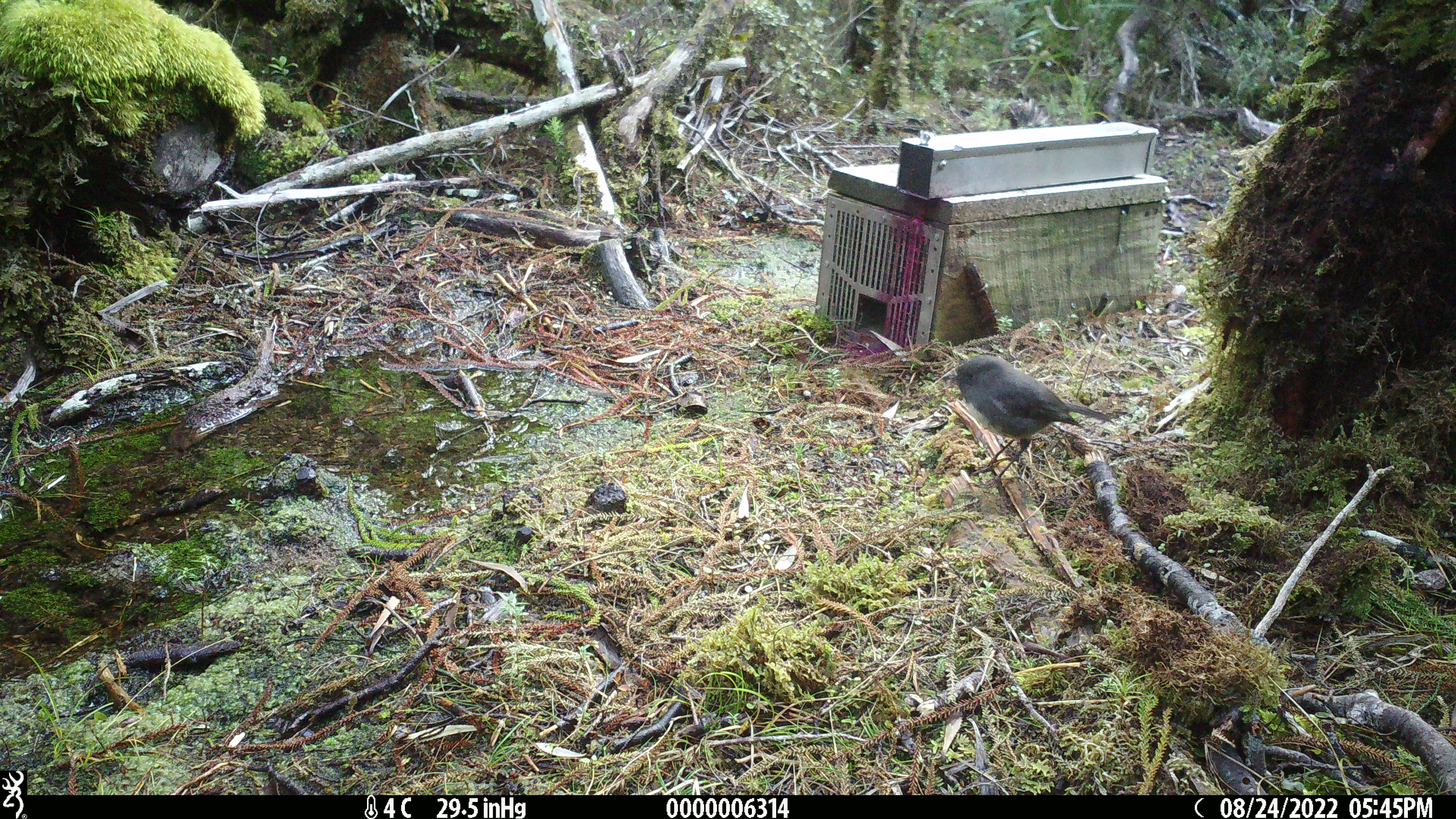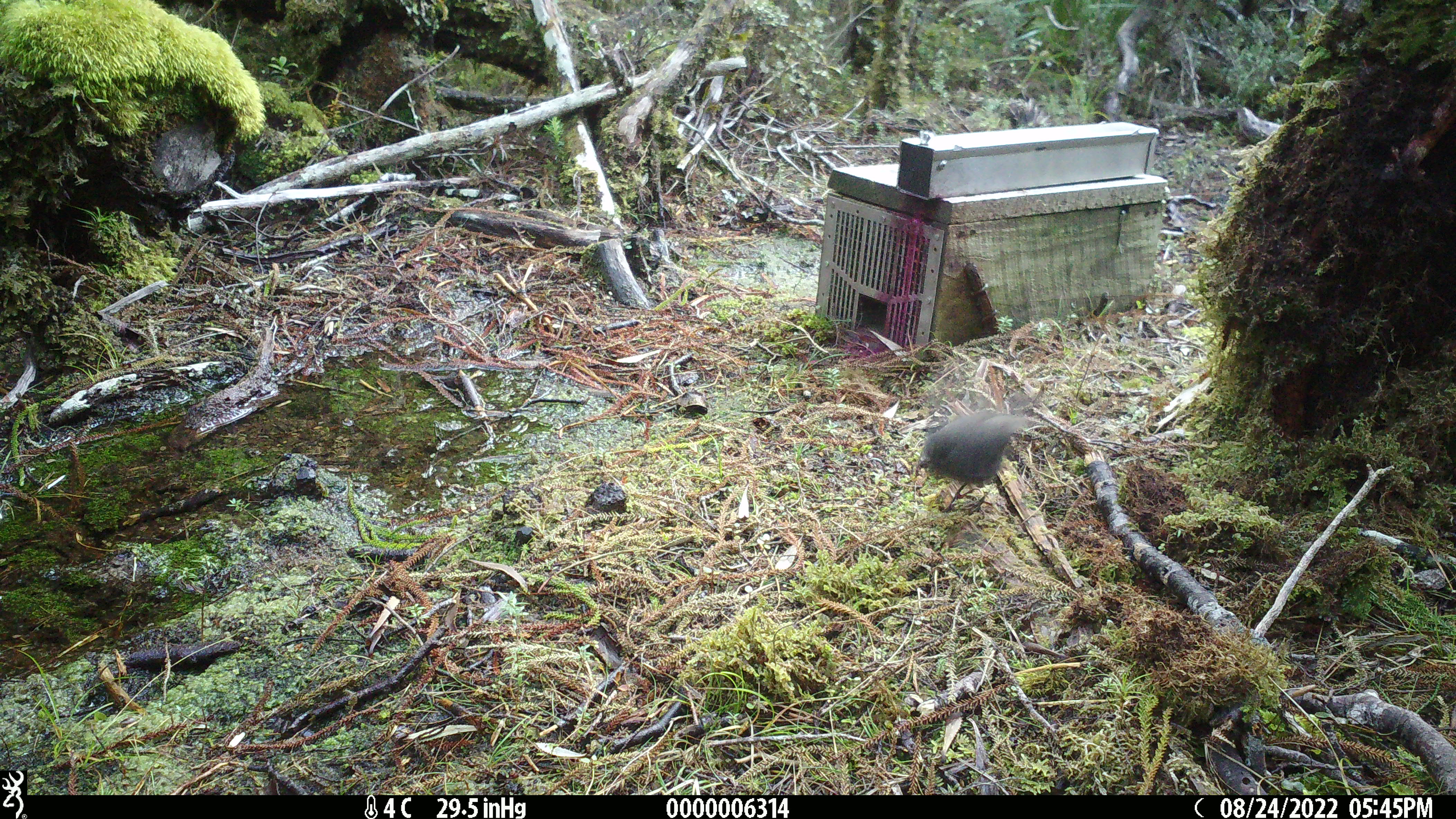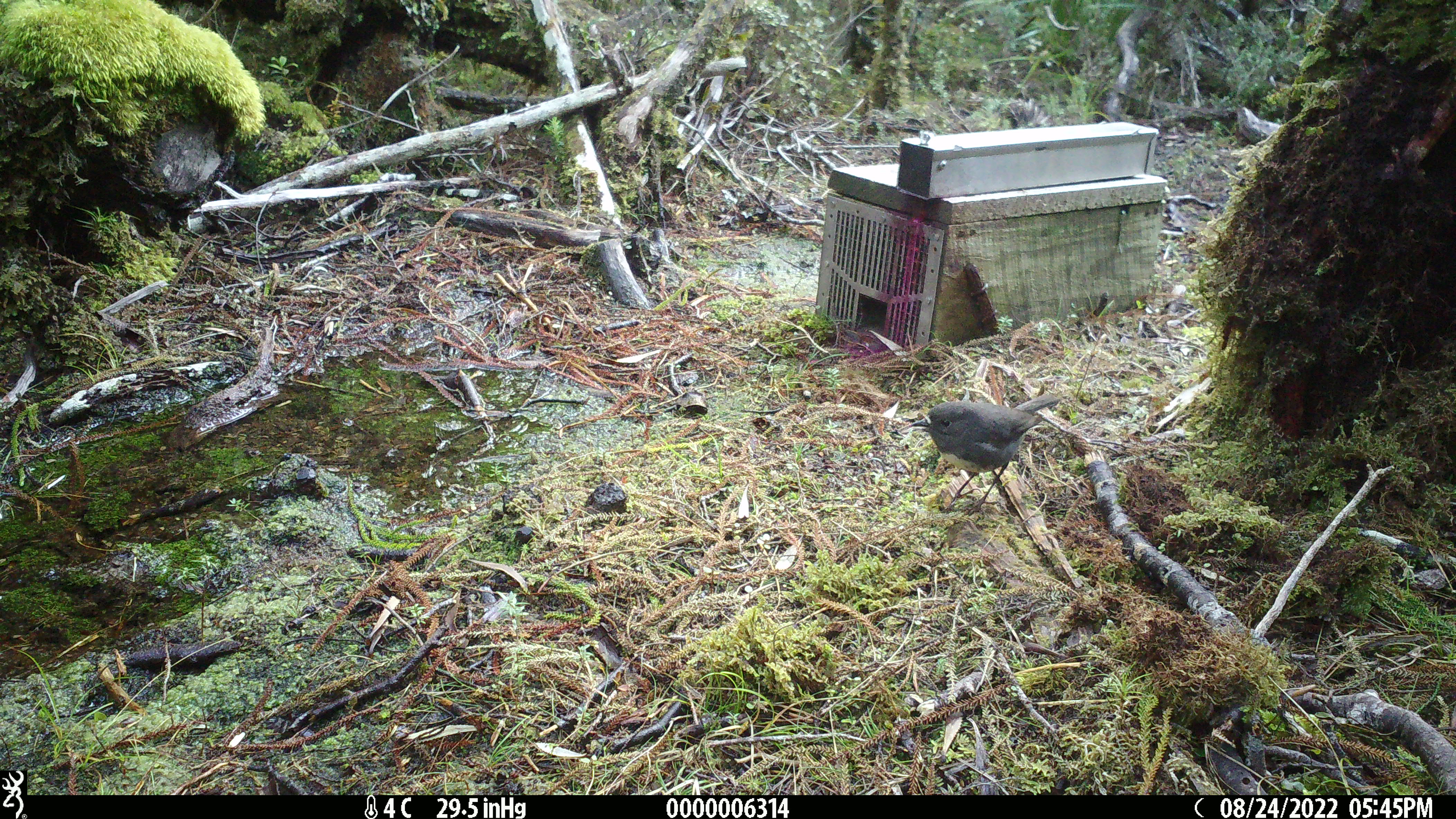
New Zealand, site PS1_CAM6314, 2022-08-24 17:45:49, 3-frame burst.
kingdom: Animalia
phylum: Chordata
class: Aves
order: Passeriformes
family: Petroicidae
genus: Petroica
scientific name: Petroica australis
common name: new zealand robin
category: robin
Robin (new zealand robin) (Petroica australis).